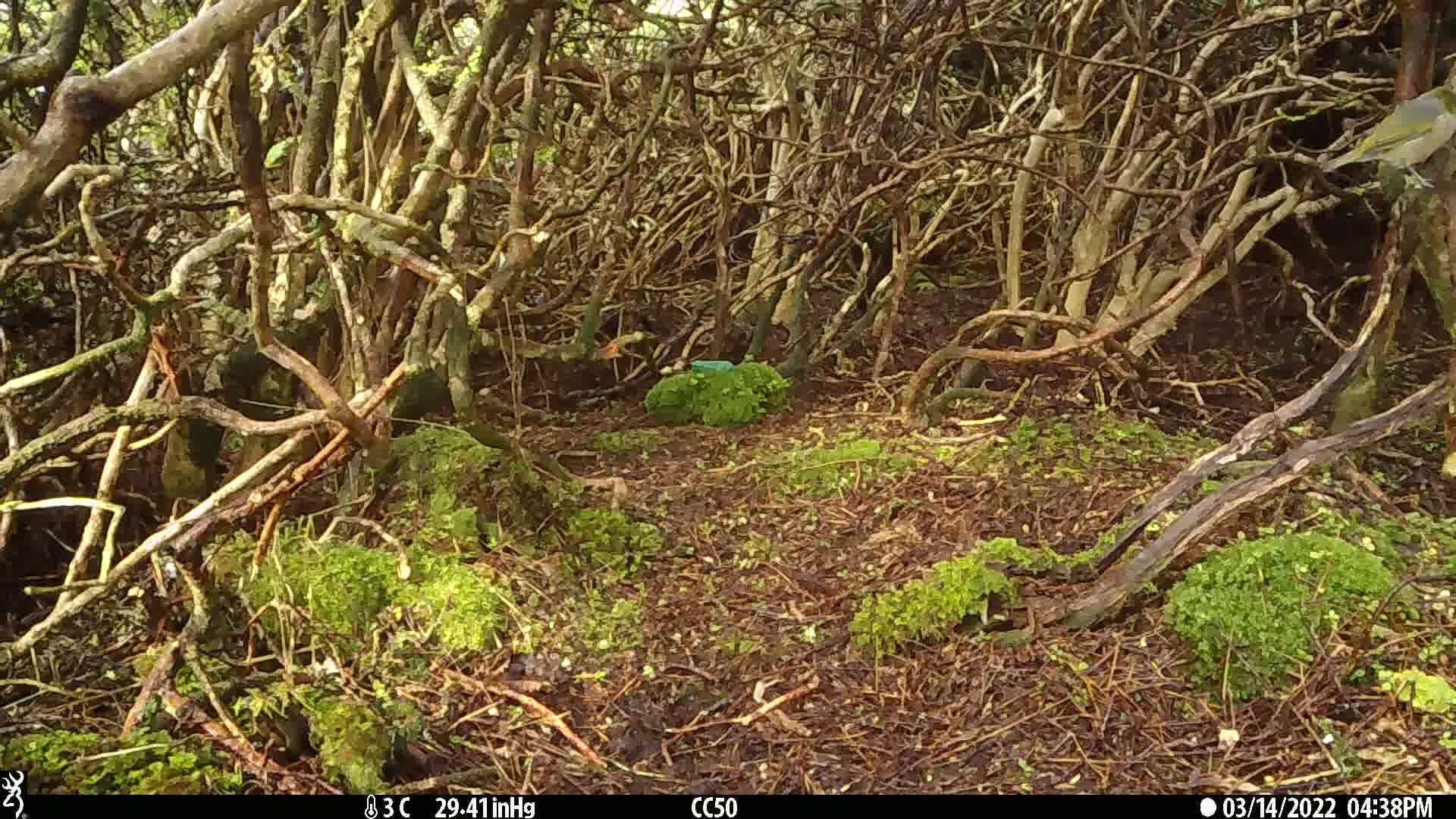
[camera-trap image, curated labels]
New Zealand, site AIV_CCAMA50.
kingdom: Animalia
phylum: Chordata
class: Aves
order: Passeriformes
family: Zosteropidae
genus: Zosterops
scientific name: Zosterops lateralis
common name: silvereye